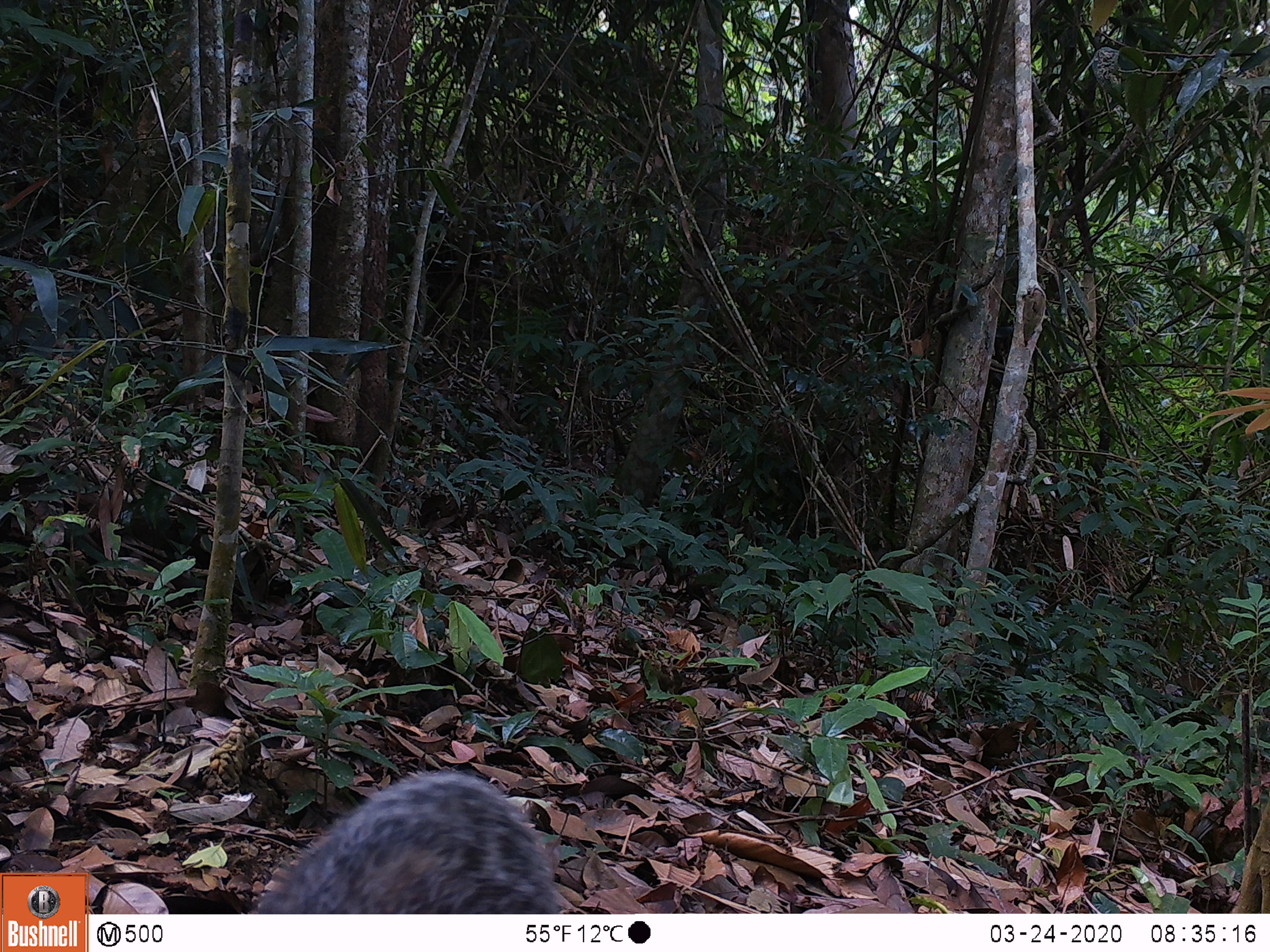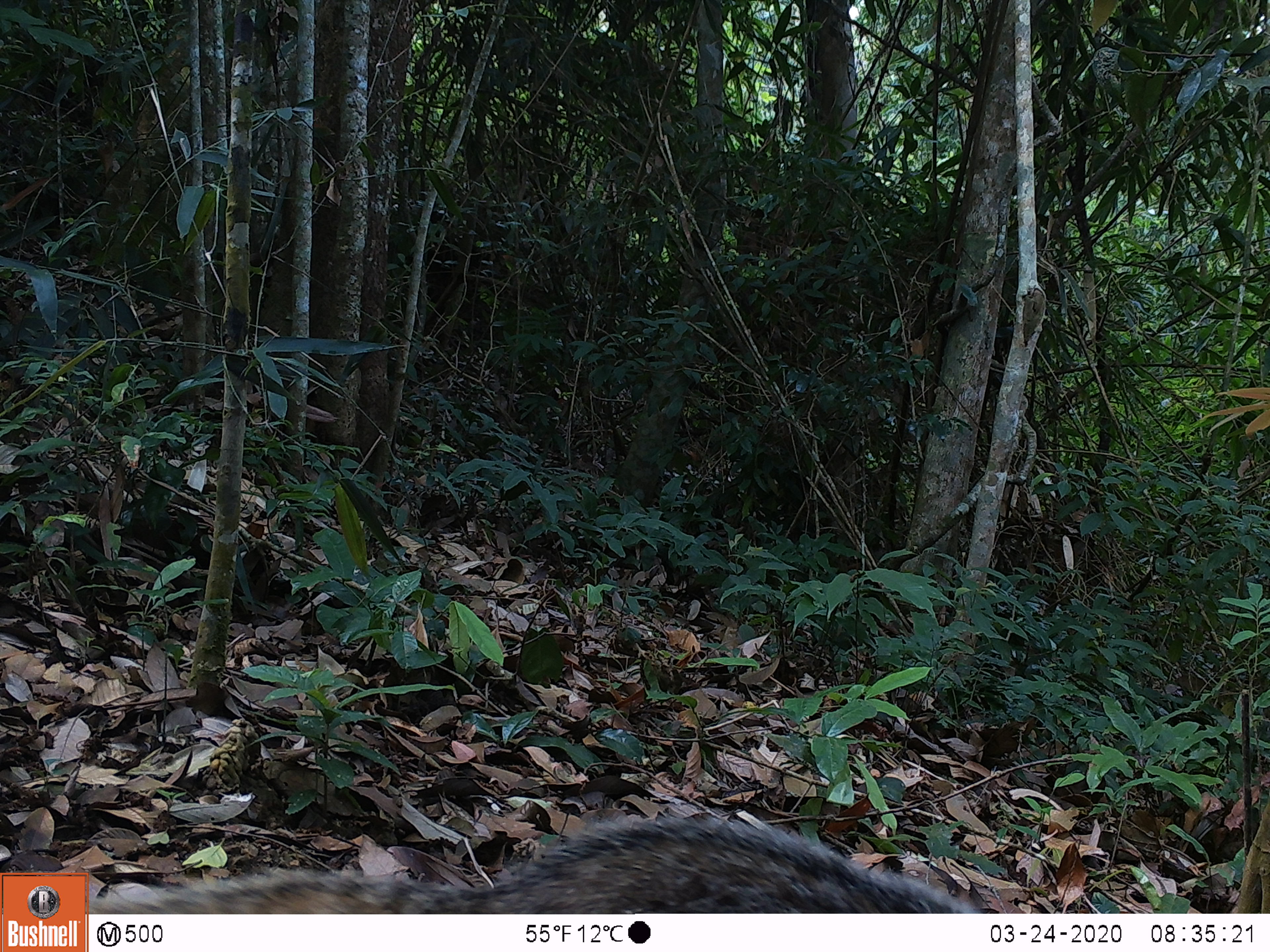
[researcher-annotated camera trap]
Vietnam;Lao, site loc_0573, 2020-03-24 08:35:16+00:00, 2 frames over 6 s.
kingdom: Animalia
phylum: Chordata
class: Mammalia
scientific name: Mammalia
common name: mammal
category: unidentified small mammal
Unidentified small mammal (mammal) (Mammalia). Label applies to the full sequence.